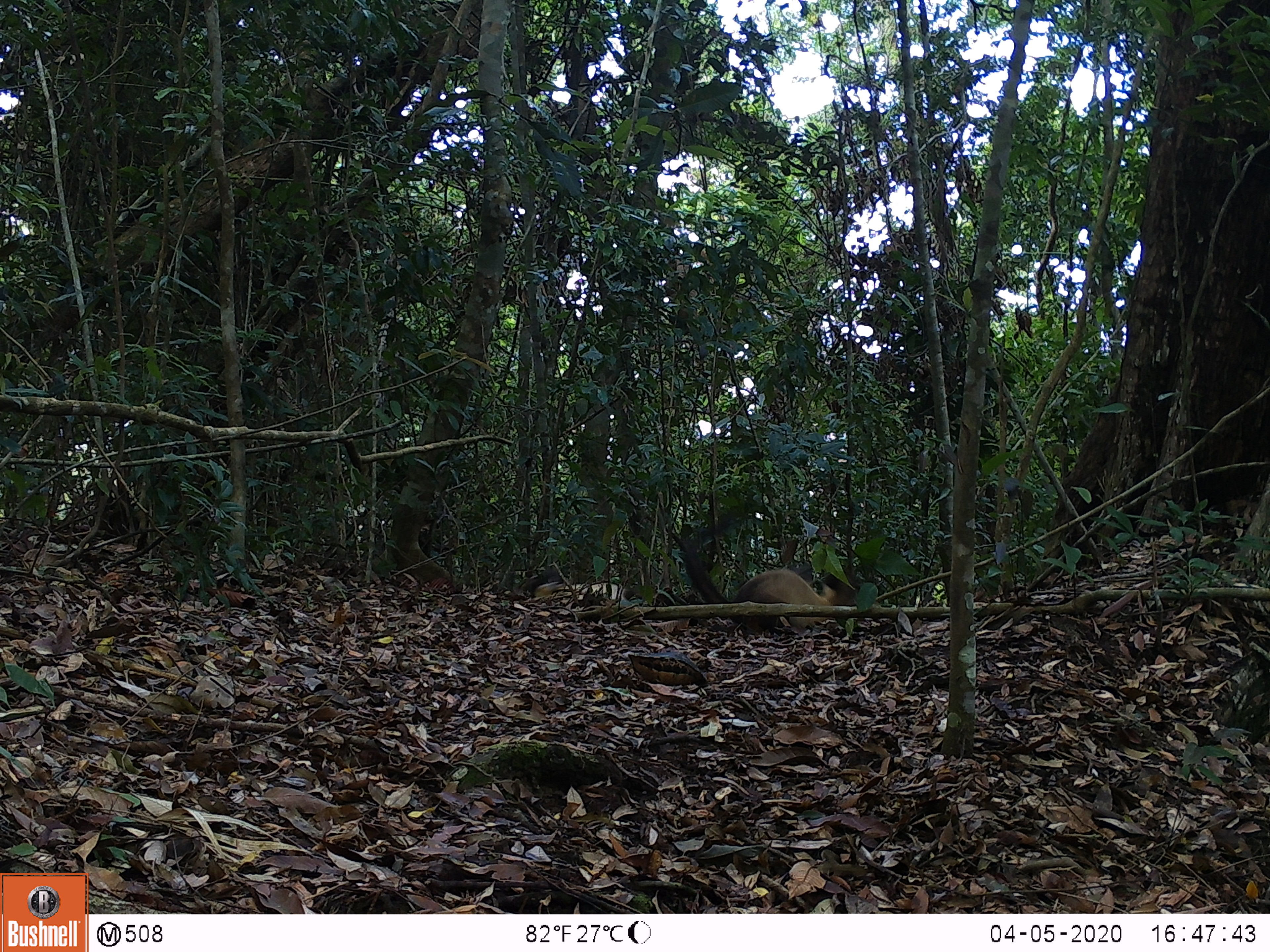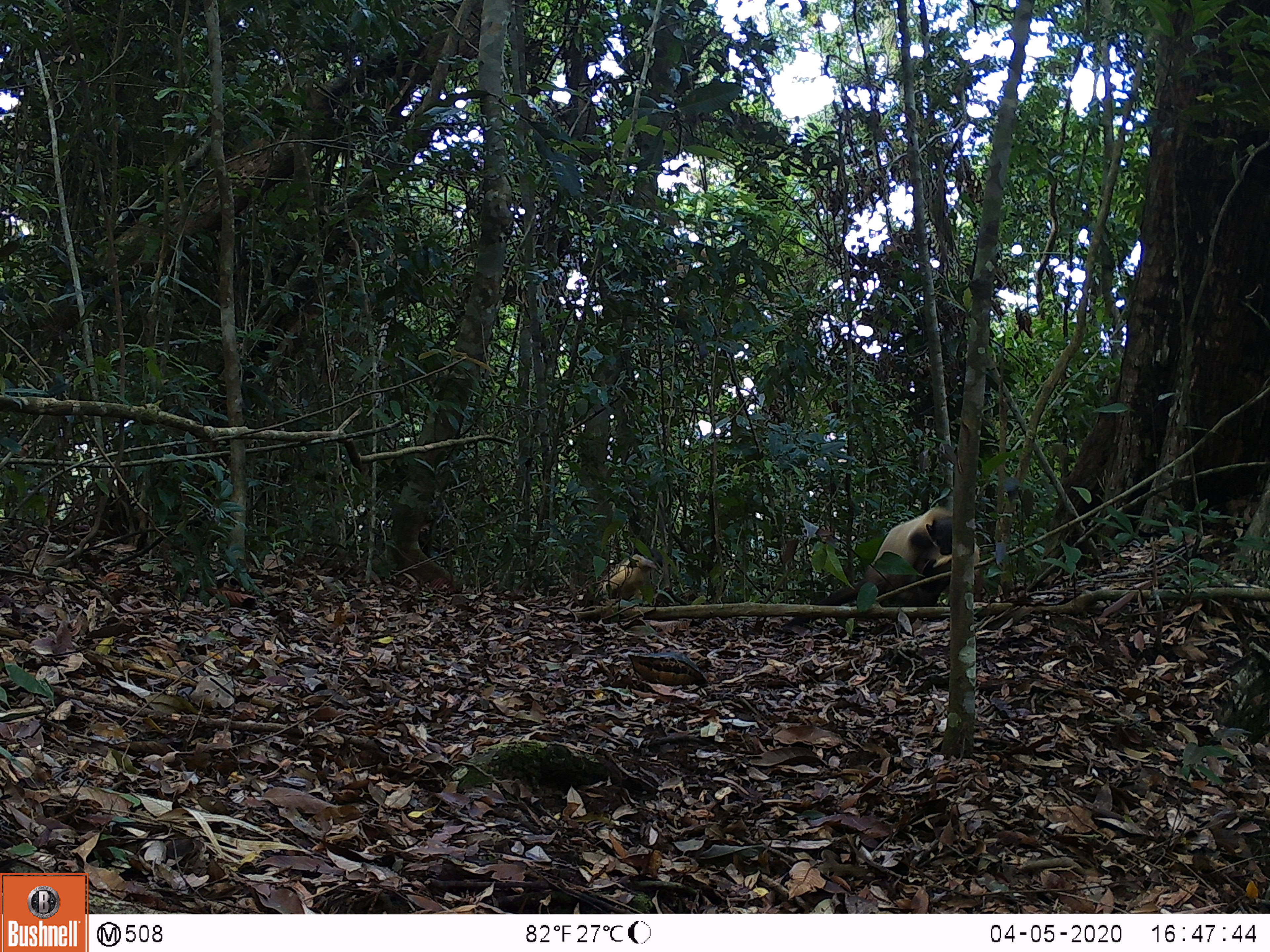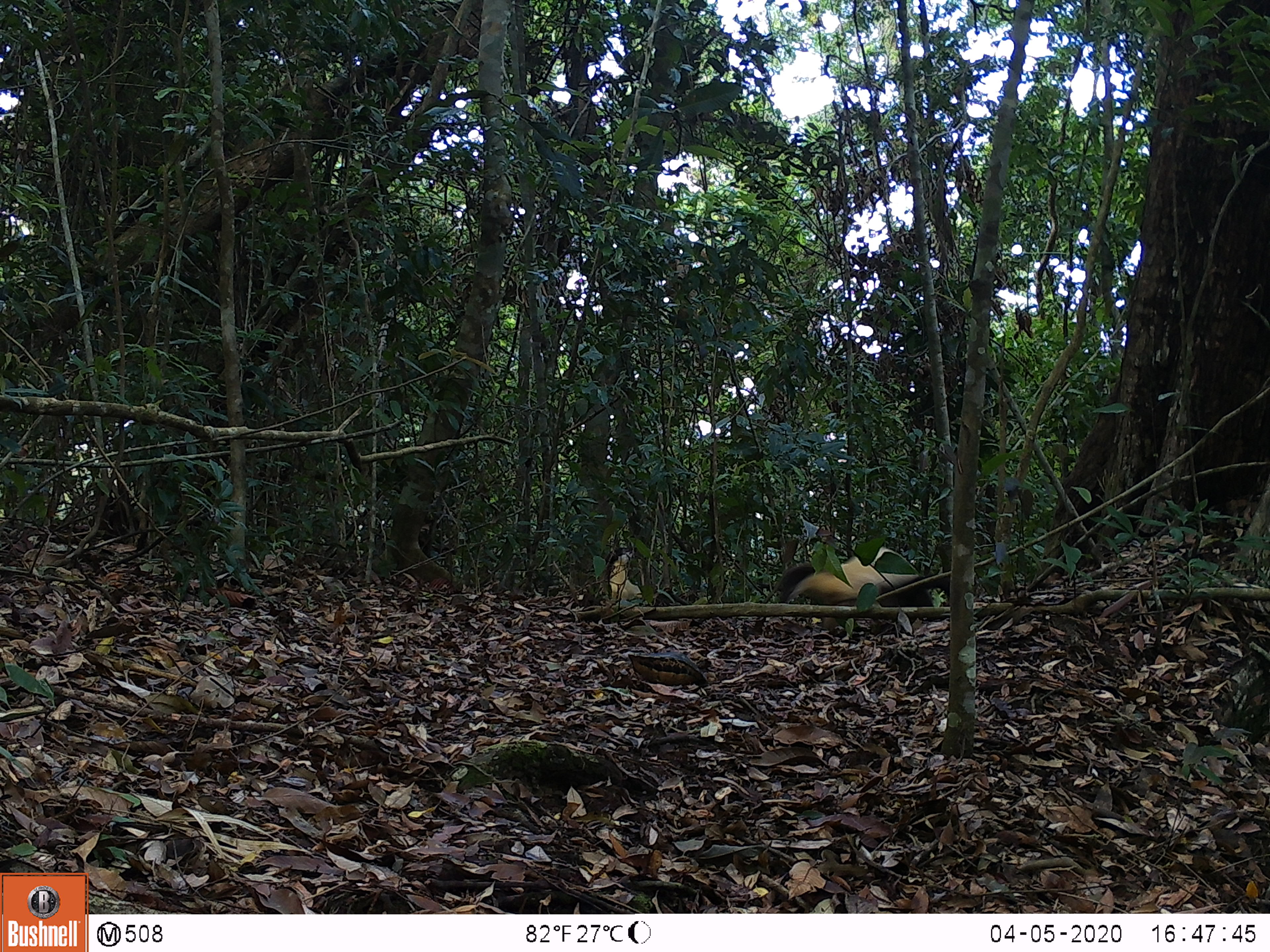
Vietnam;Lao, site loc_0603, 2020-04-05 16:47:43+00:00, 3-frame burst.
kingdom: Animalia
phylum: Chordata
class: Mammalia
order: Carnivora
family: Mustelidae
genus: Martes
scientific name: Martes flavigula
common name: yellow-throated marten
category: yellow throated marten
Yellow throated marten (yellow-throated marten) (Martes flavigula). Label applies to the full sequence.